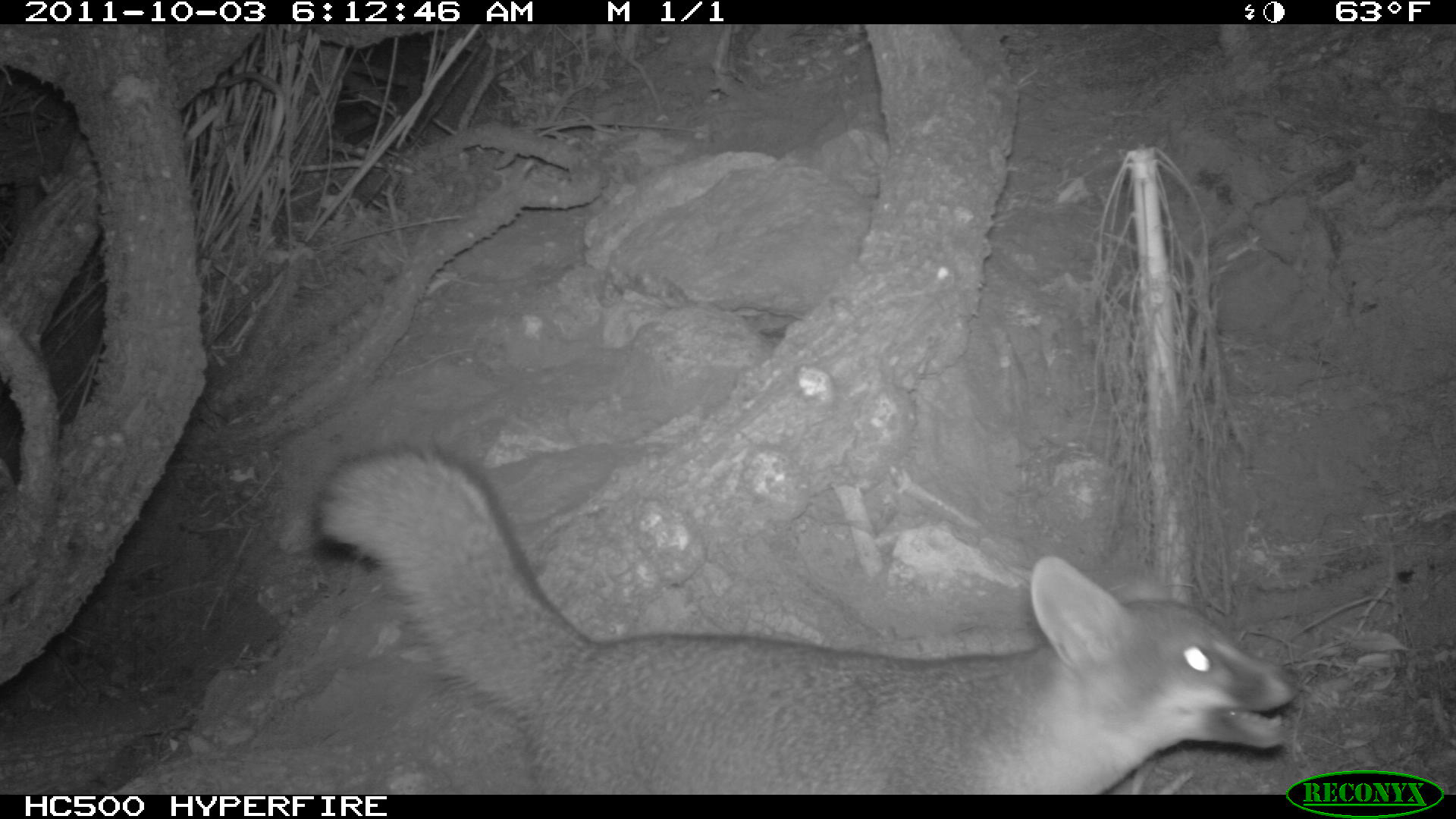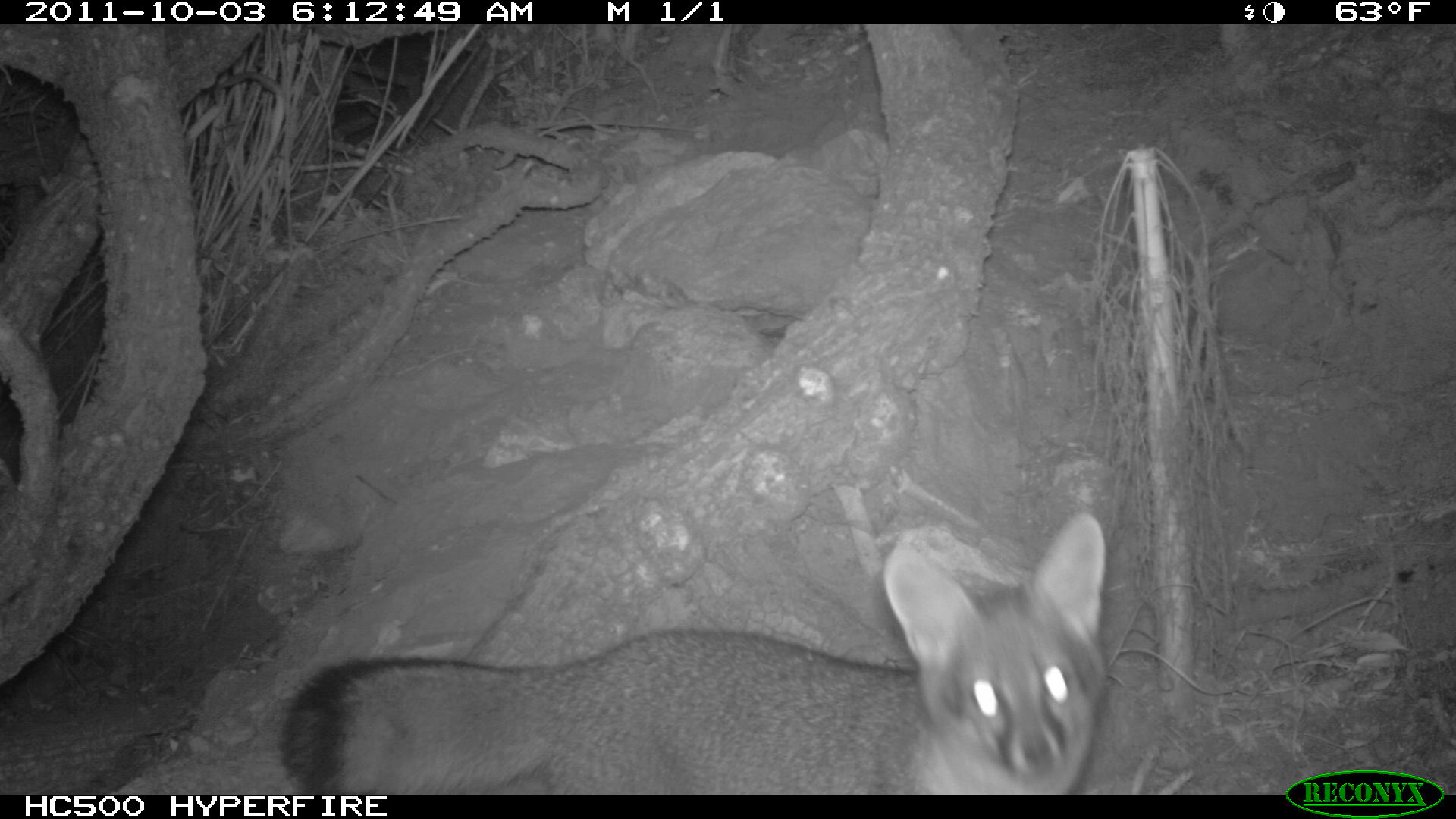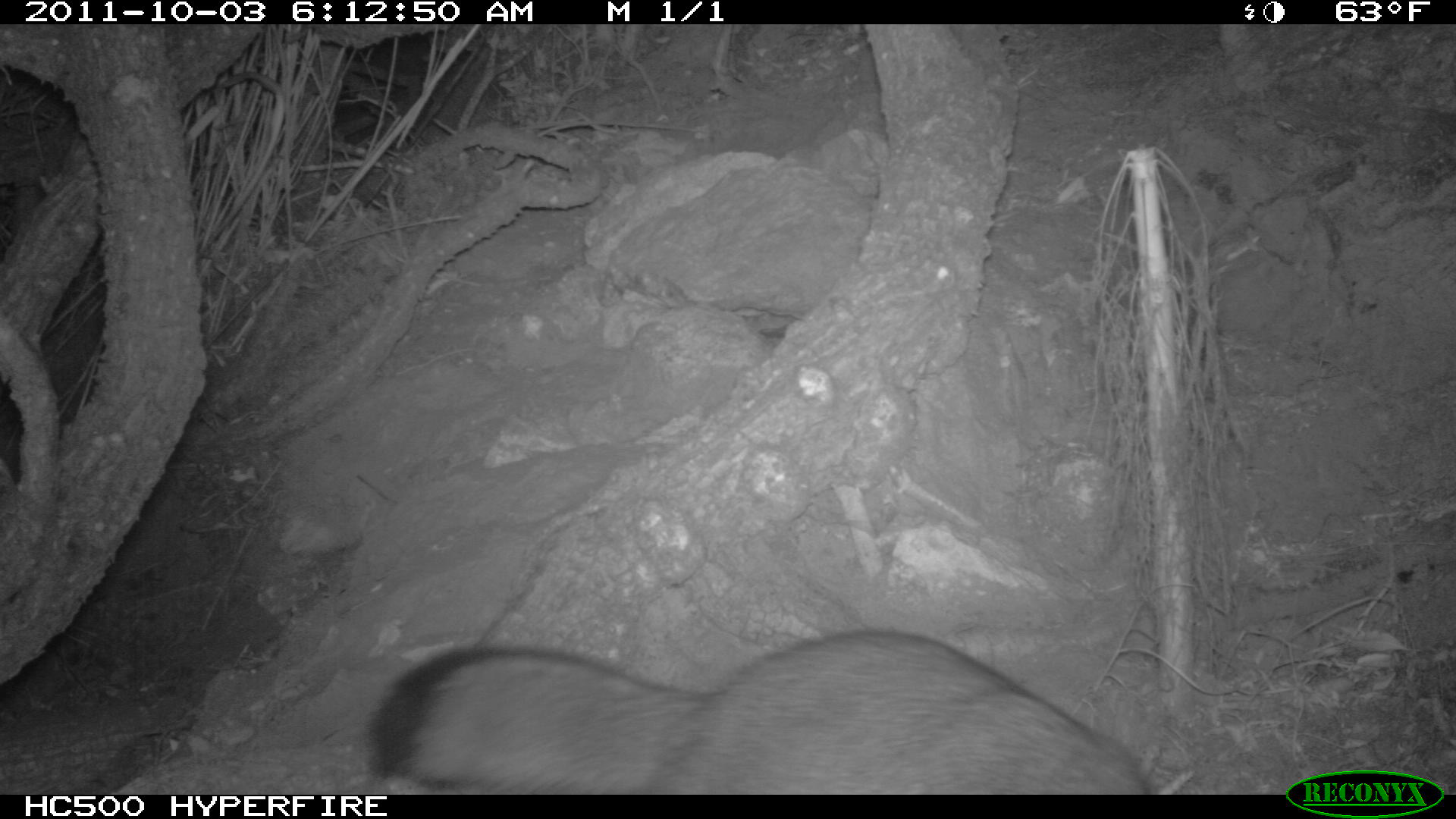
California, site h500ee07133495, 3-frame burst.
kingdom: Animalia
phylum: Chordata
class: Mammalia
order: Carnivora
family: Canidae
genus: Urocyon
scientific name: Urocyon littoralis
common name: island fox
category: fox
Fox (island fox) (Urocyon littoralis).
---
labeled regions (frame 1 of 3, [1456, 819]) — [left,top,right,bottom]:
fox: [311,438,1300,792]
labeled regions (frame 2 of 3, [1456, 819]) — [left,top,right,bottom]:
fox: [280,513,1106,795]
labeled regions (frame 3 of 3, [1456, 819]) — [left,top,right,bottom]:
fox: [366,629,1152,794]